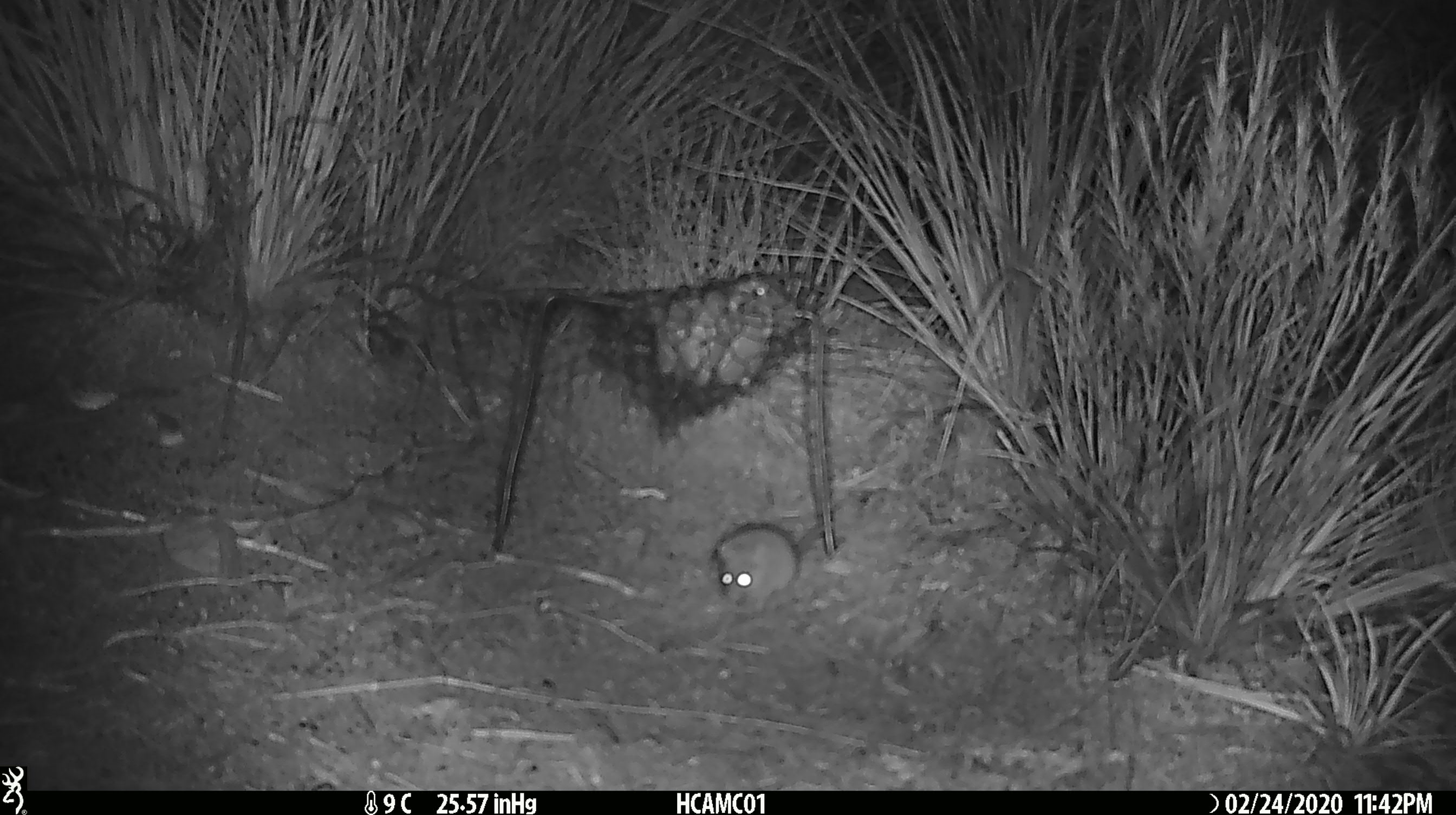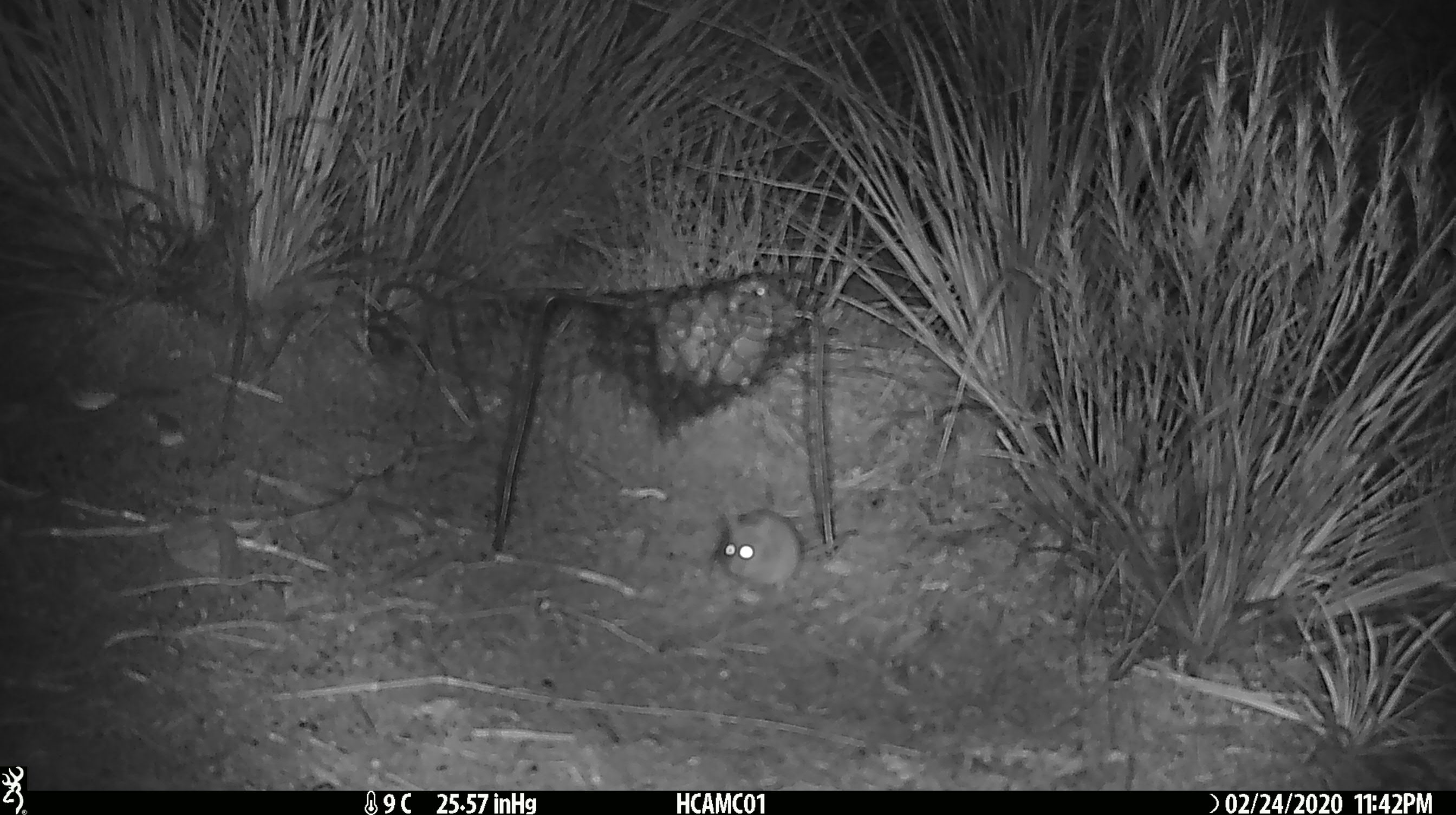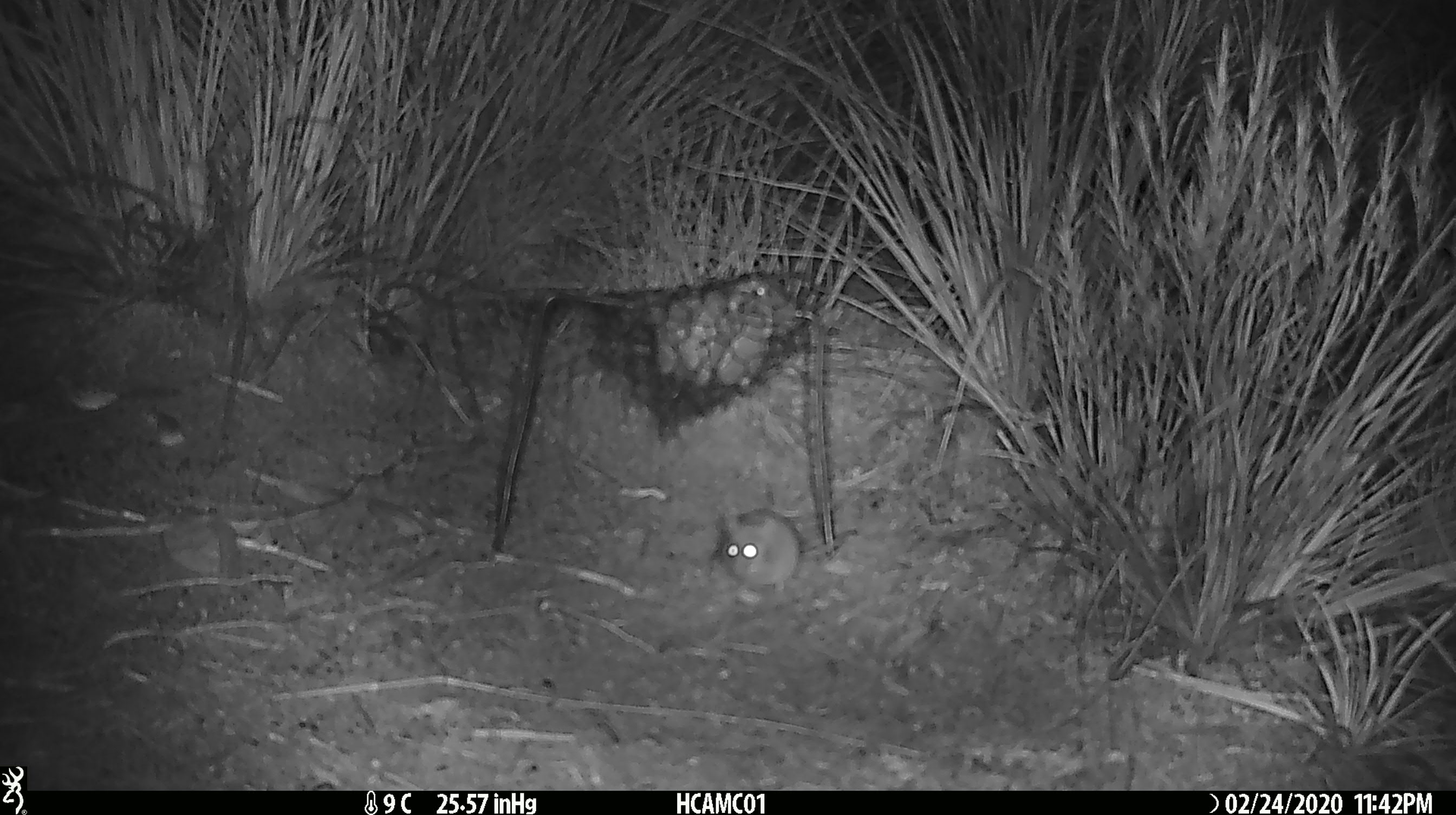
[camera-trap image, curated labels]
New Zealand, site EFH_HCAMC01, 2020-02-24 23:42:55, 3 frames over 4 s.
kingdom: Animalia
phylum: Chordata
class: Mammalia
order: Rodentia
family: Muridae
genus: Mus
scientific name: Mus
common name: mouse